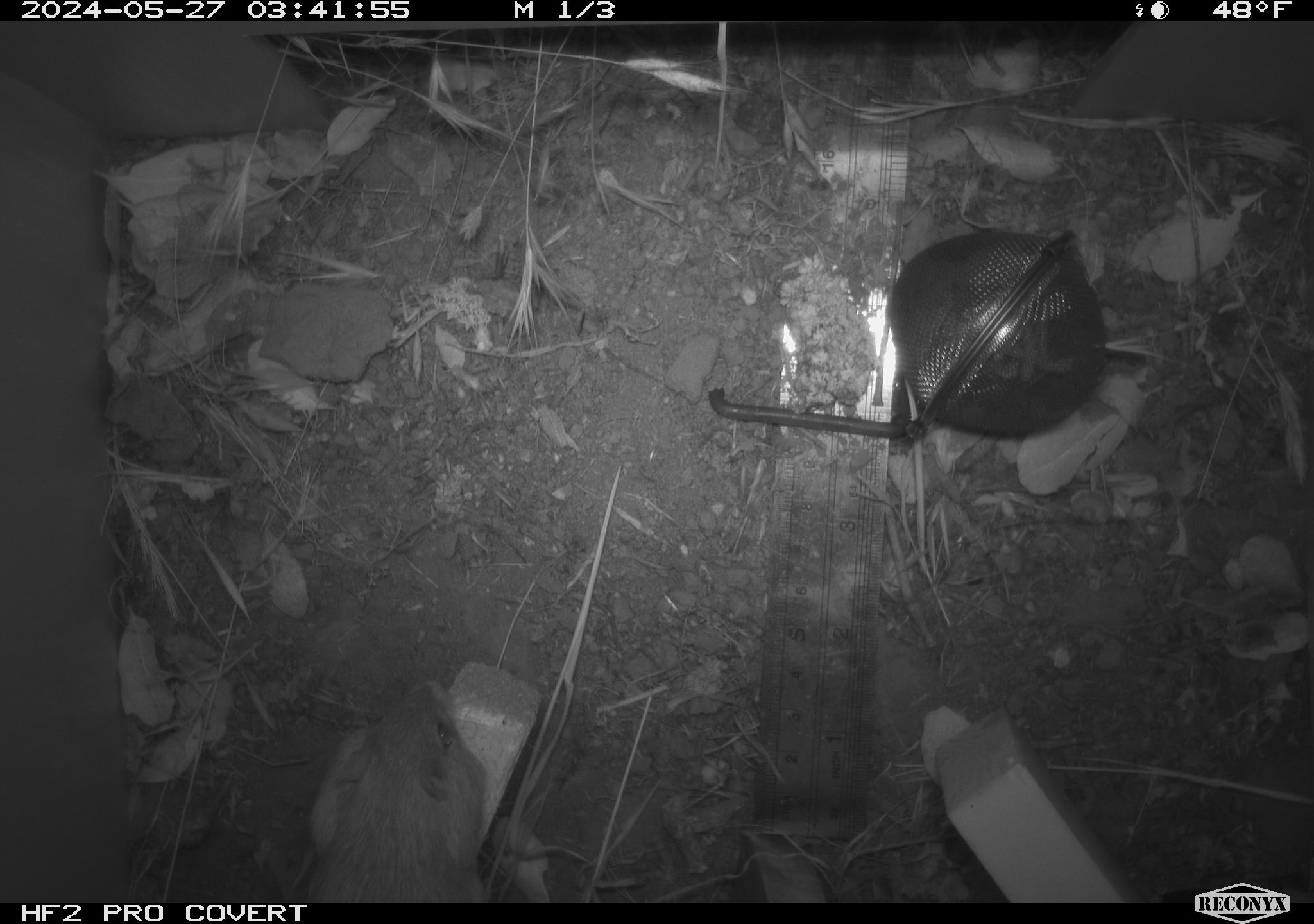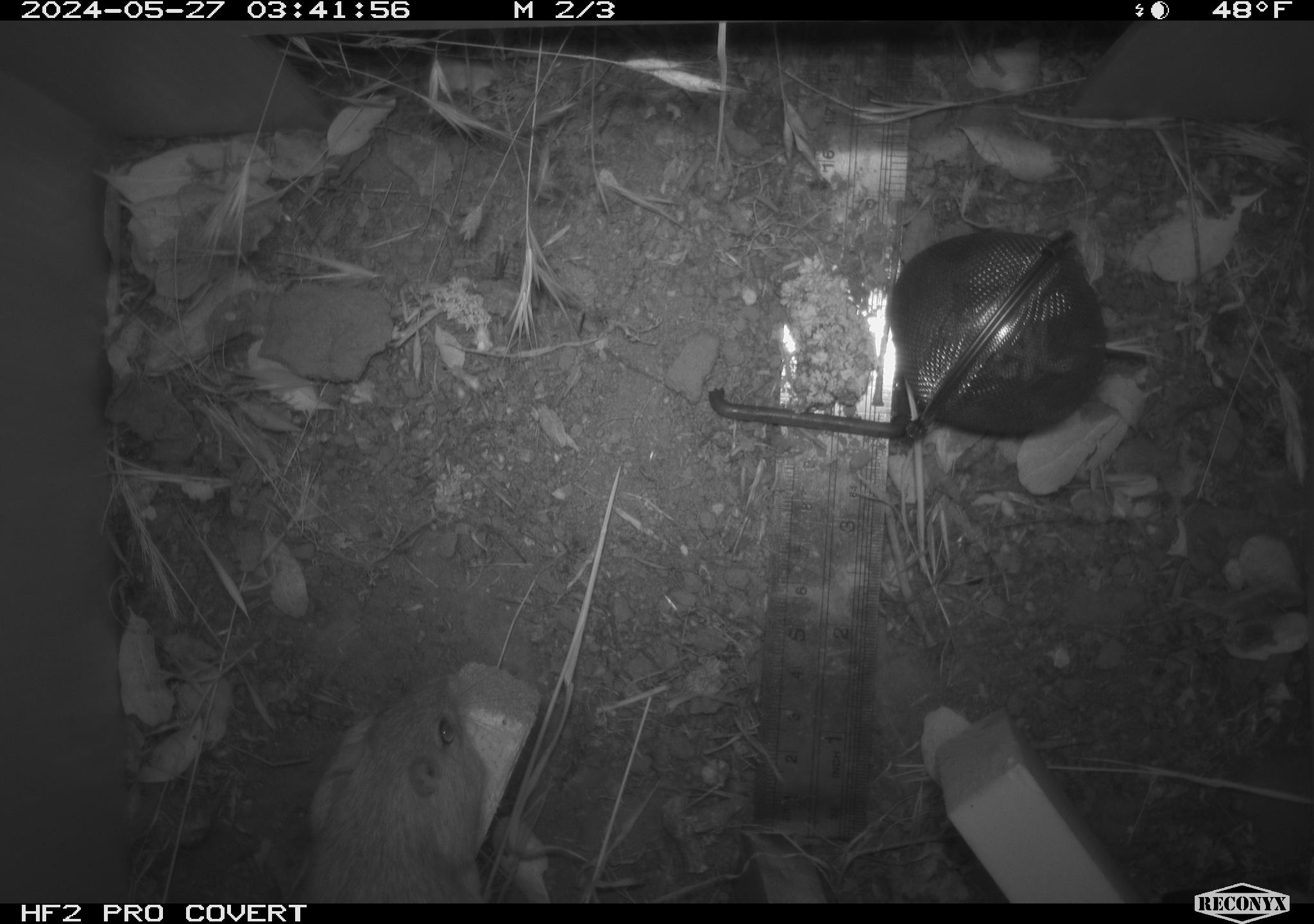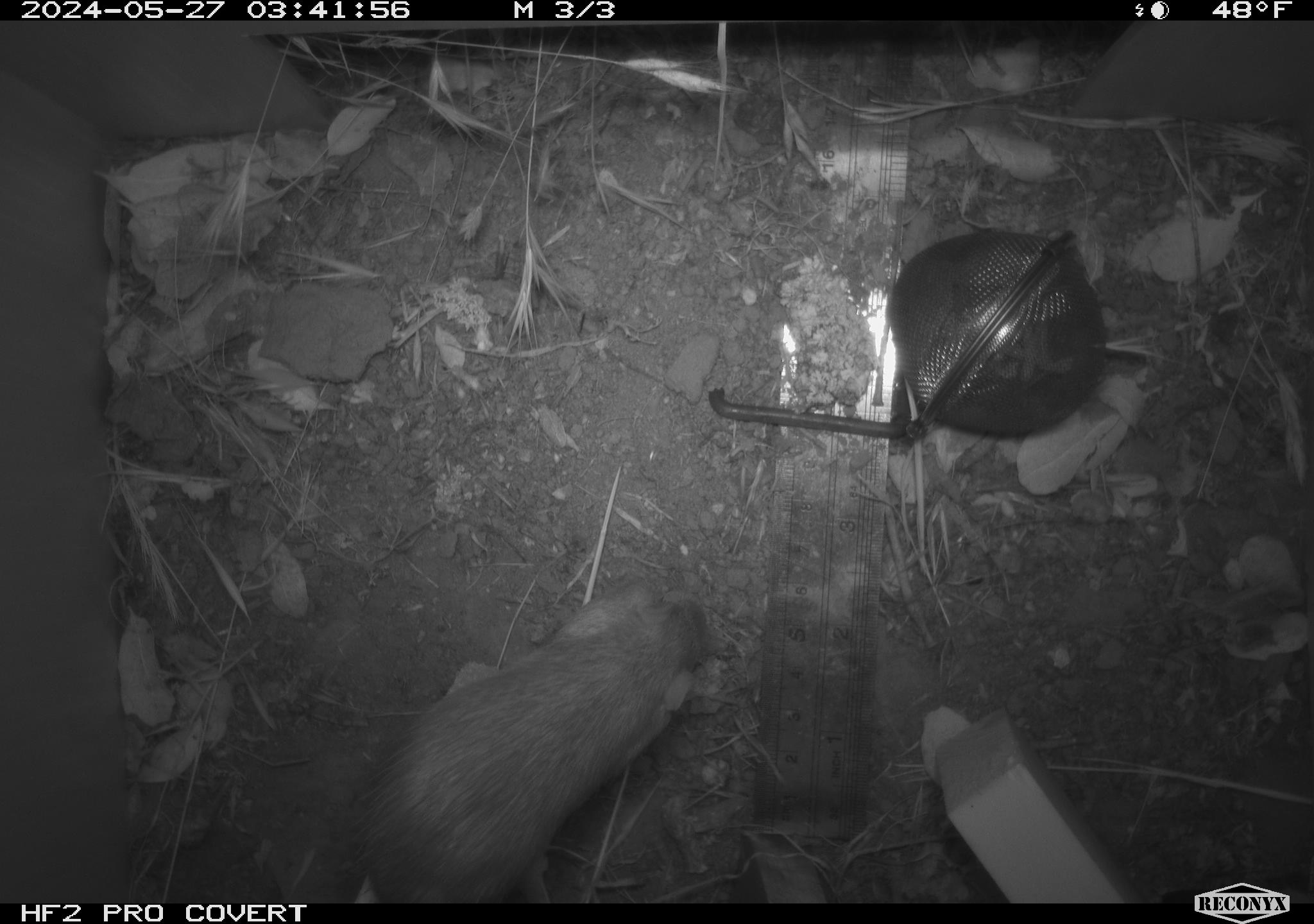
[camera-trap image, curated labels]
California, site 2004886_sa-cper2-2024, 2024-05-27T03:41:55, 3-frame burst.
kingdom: Animalia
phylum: Chordata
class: Mammalia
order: Rodentia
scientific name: Rodentia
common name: rodent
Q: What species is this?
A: Rodent (Rodentia).